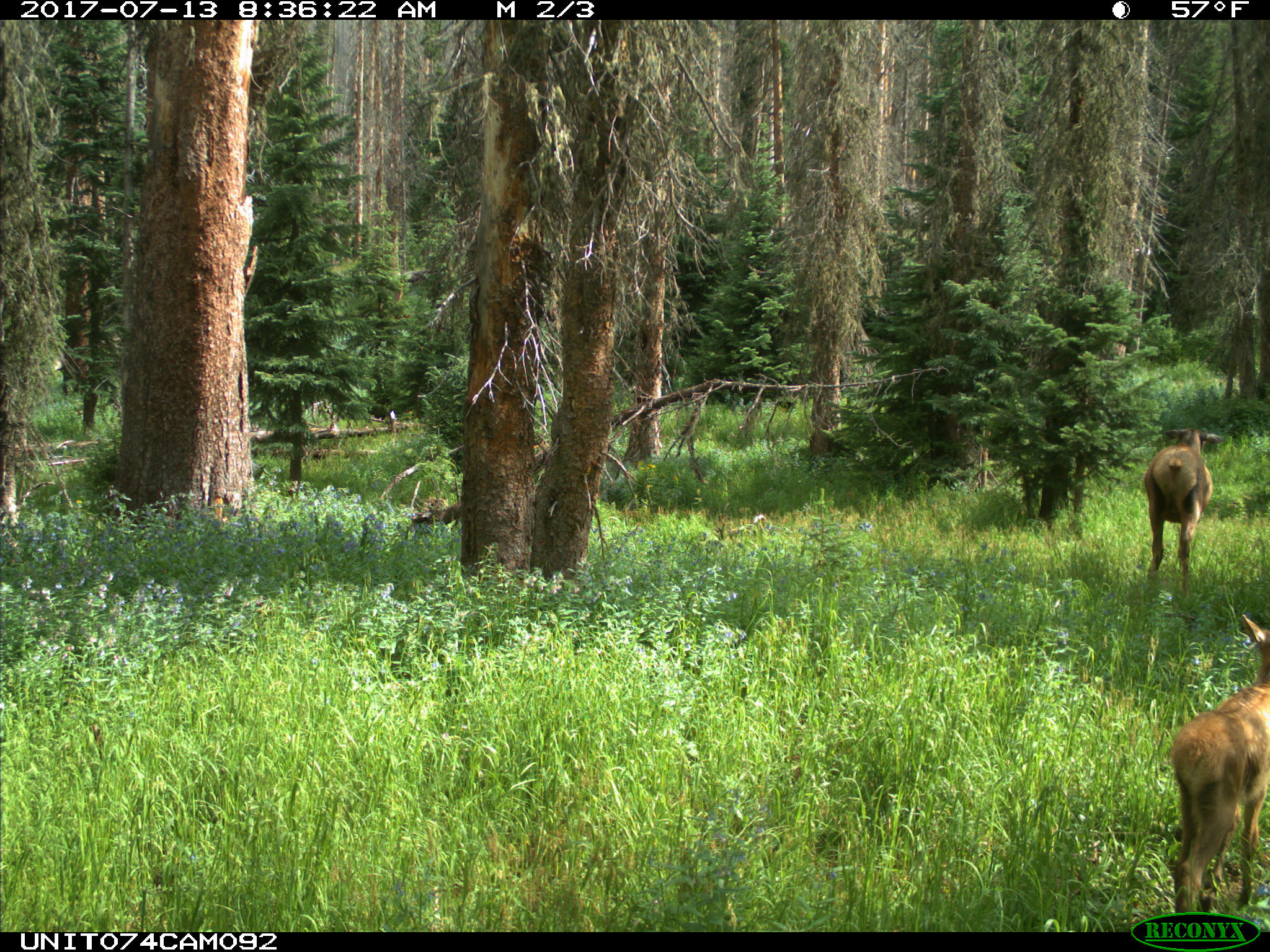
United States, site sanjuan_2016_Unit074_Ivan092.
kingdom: Animalia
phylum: Chordata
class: Mammalia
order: Artiodactyla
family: Cervidae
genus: Cervus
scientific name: Cervus elaphus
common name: red deer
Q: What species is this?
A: Cervus elaphus (red deer).